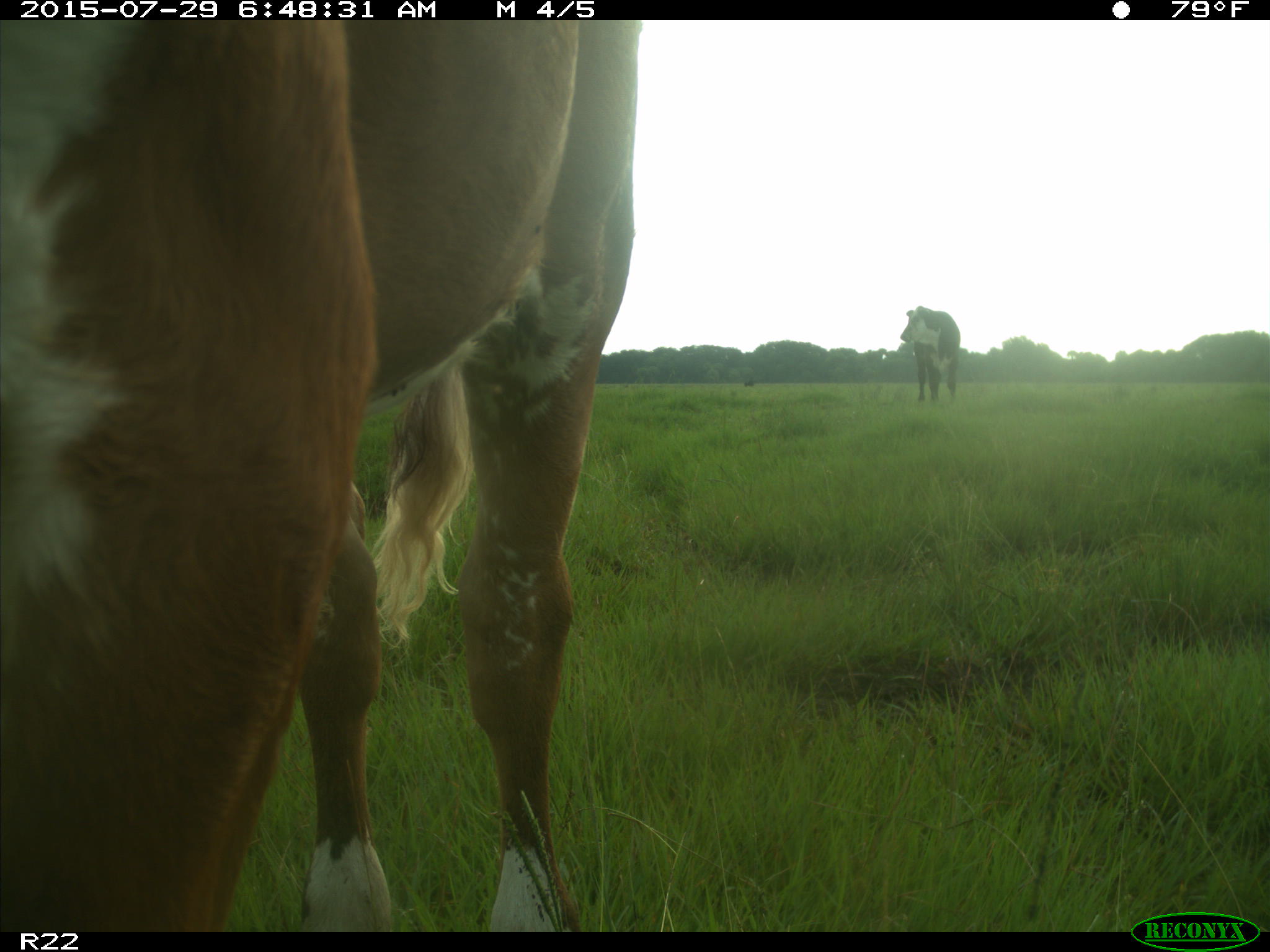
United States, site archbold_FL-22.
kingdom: Animalia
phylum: Chordata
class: Mammalia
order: Artiodactyla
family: Bovidae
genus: Bos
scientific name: Bos taurus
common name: domestic cow